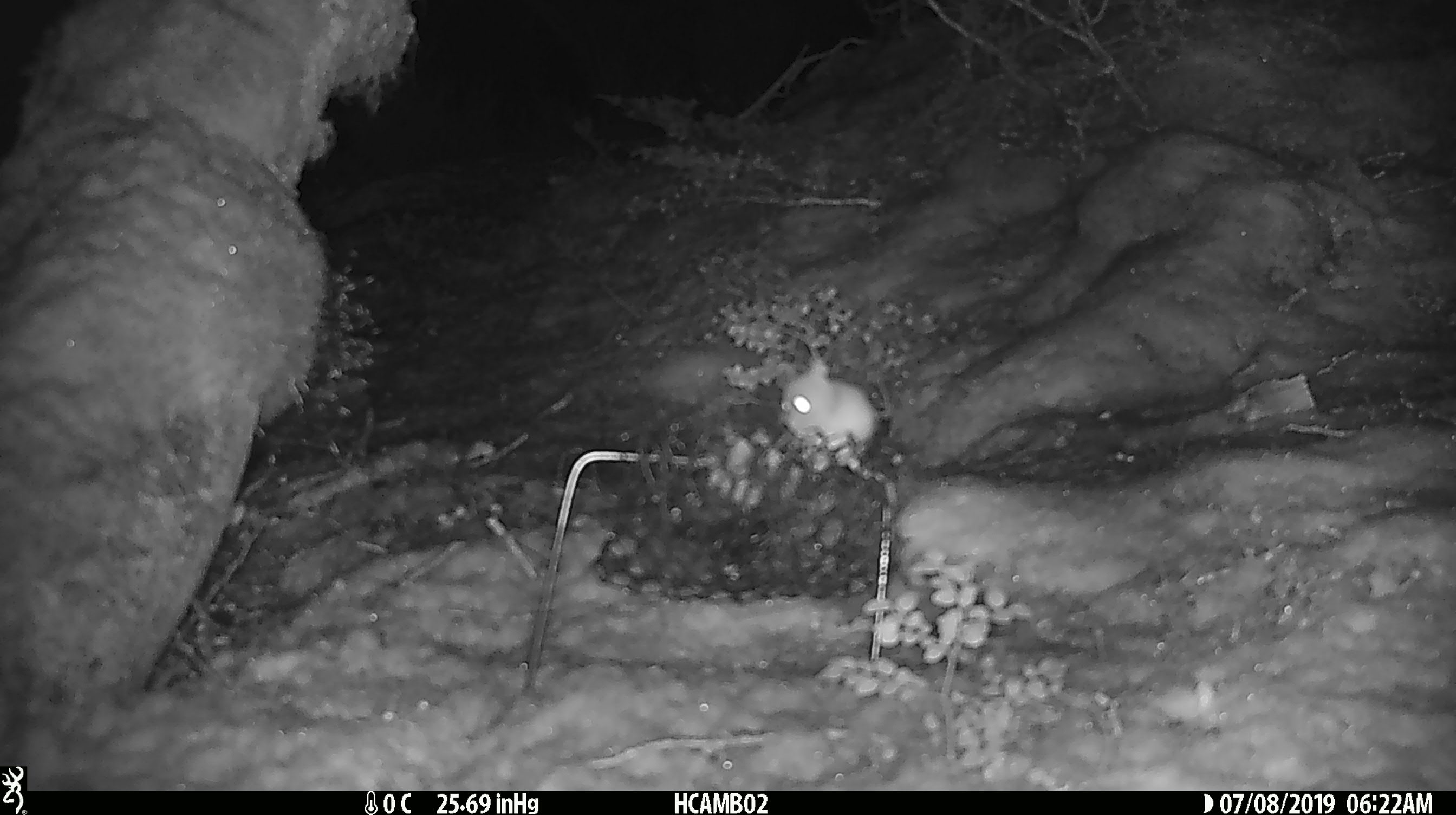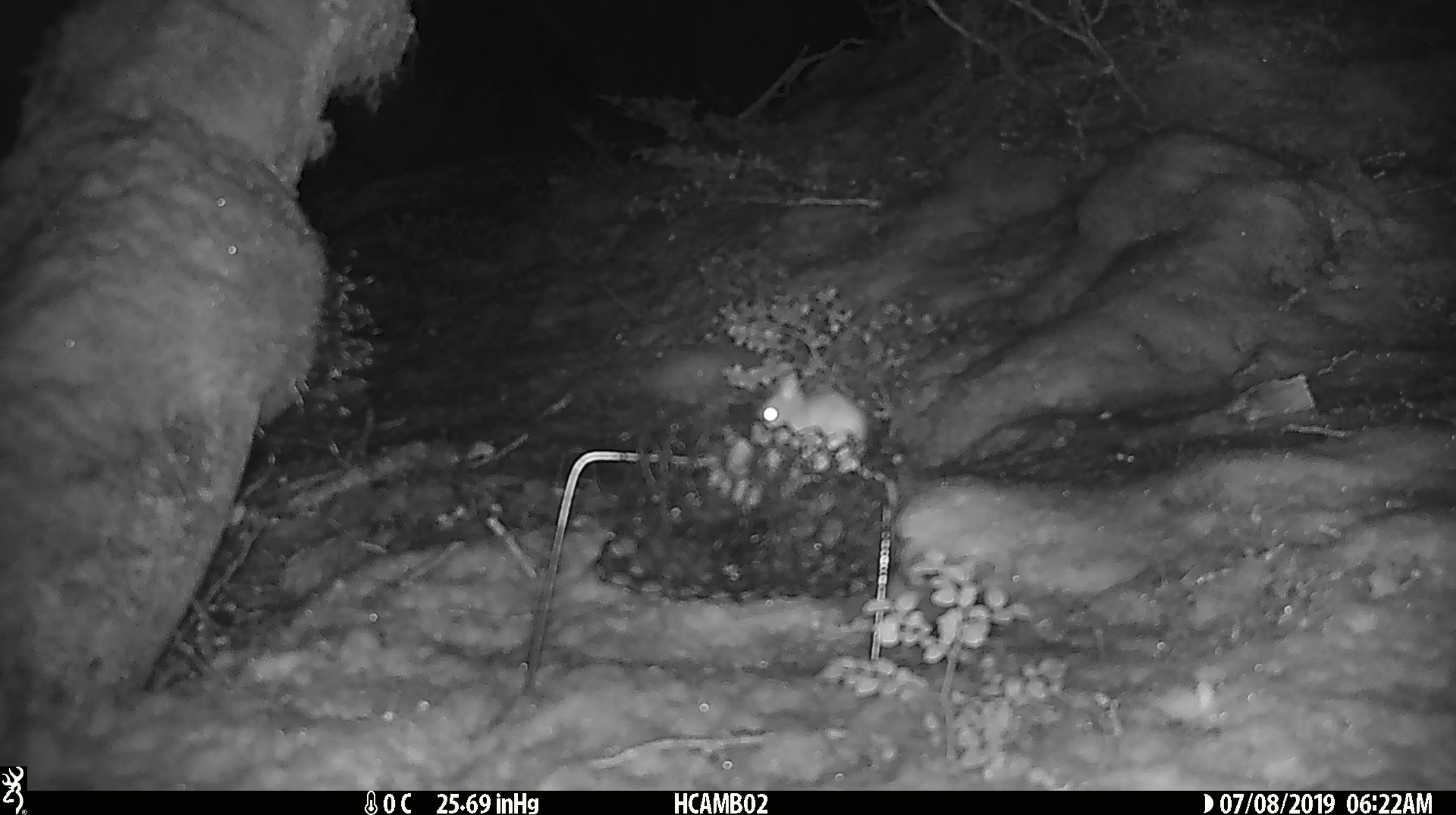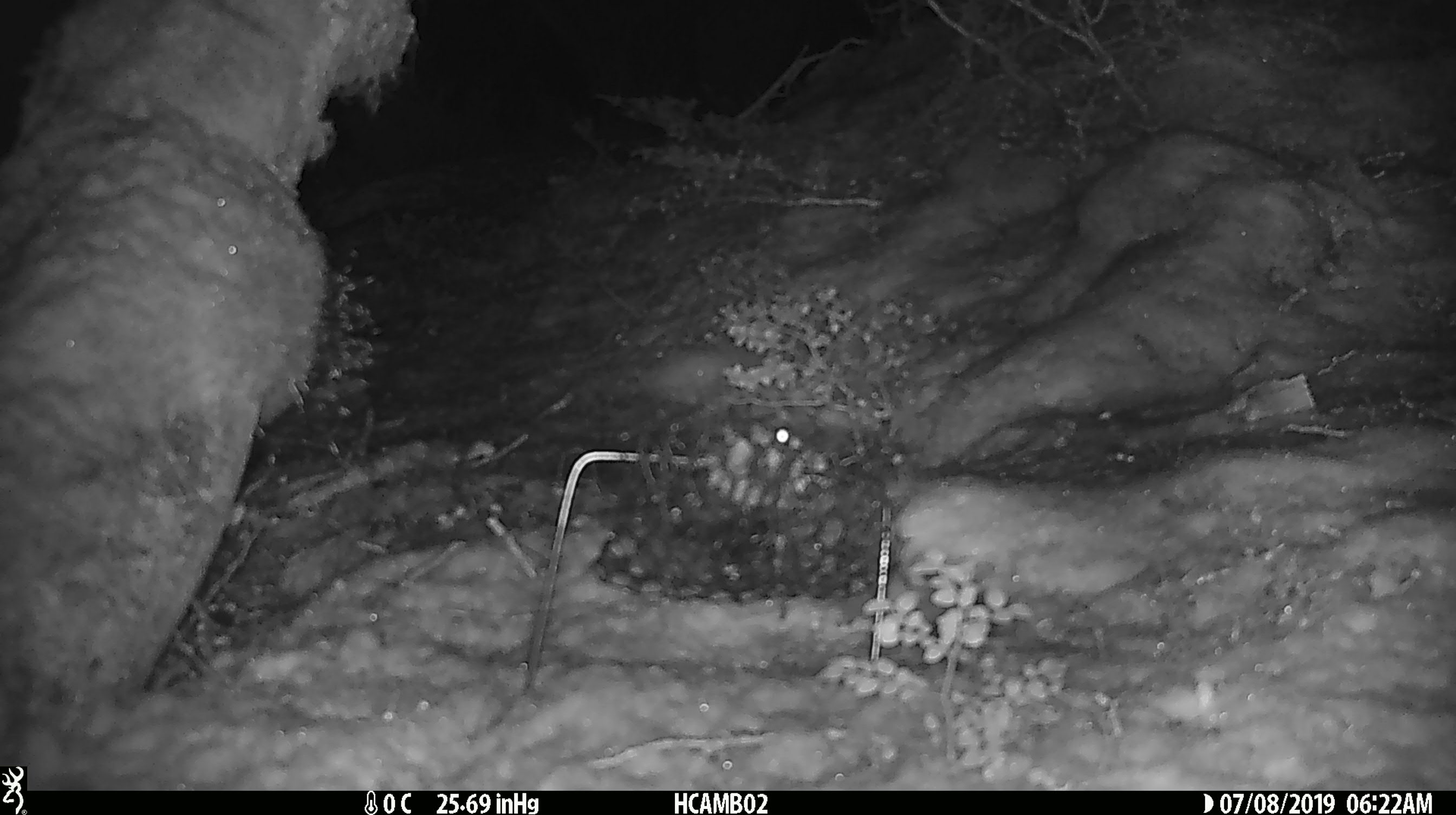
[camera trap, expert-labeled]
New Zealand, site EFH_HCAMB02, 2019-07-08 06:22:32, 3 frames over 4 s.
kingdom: Animalia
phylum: Chordata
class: Mammalia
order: Rodentia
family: Muridae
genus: Mus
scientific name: Mus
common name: mouse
Mouse (Mus).